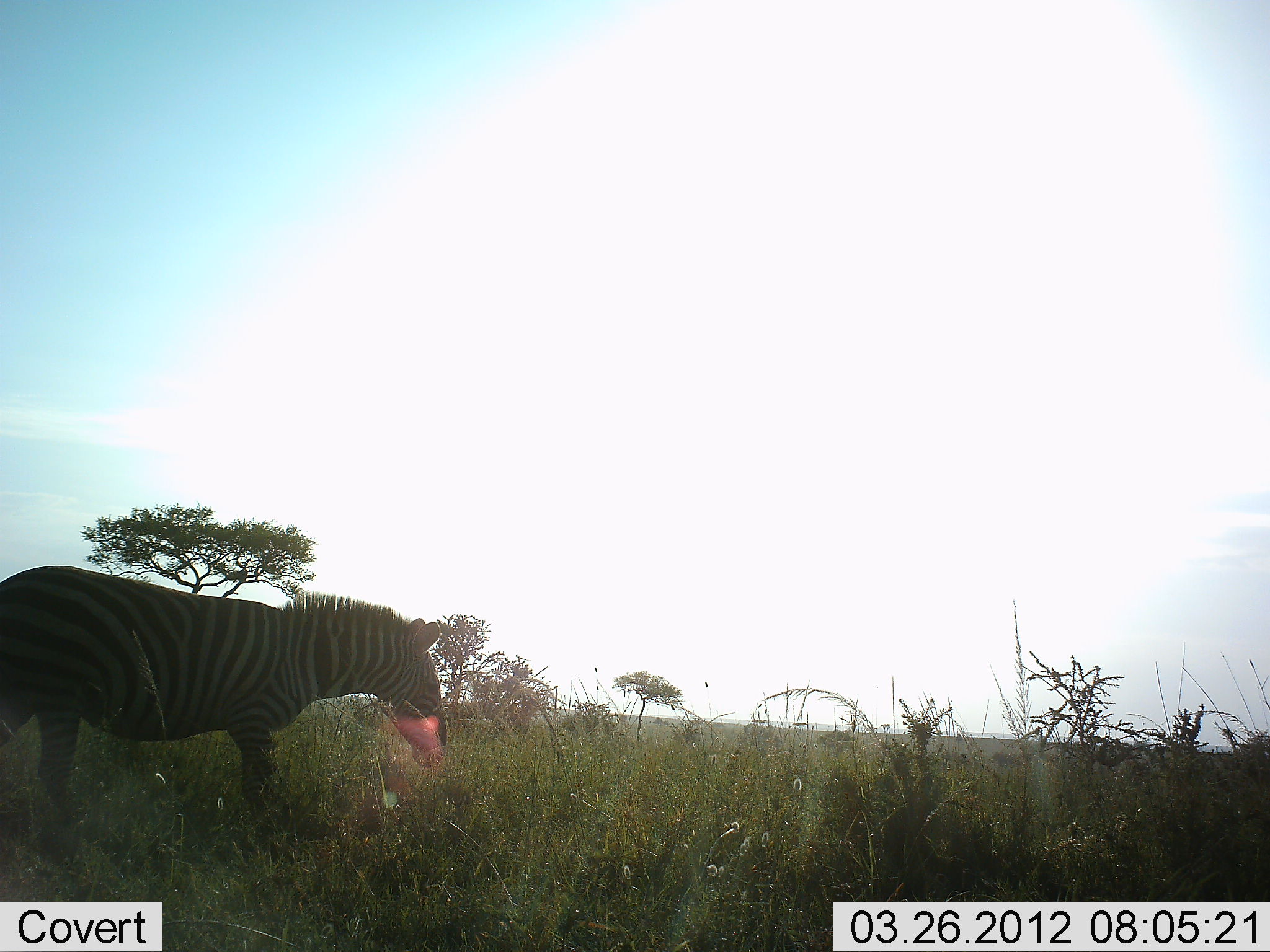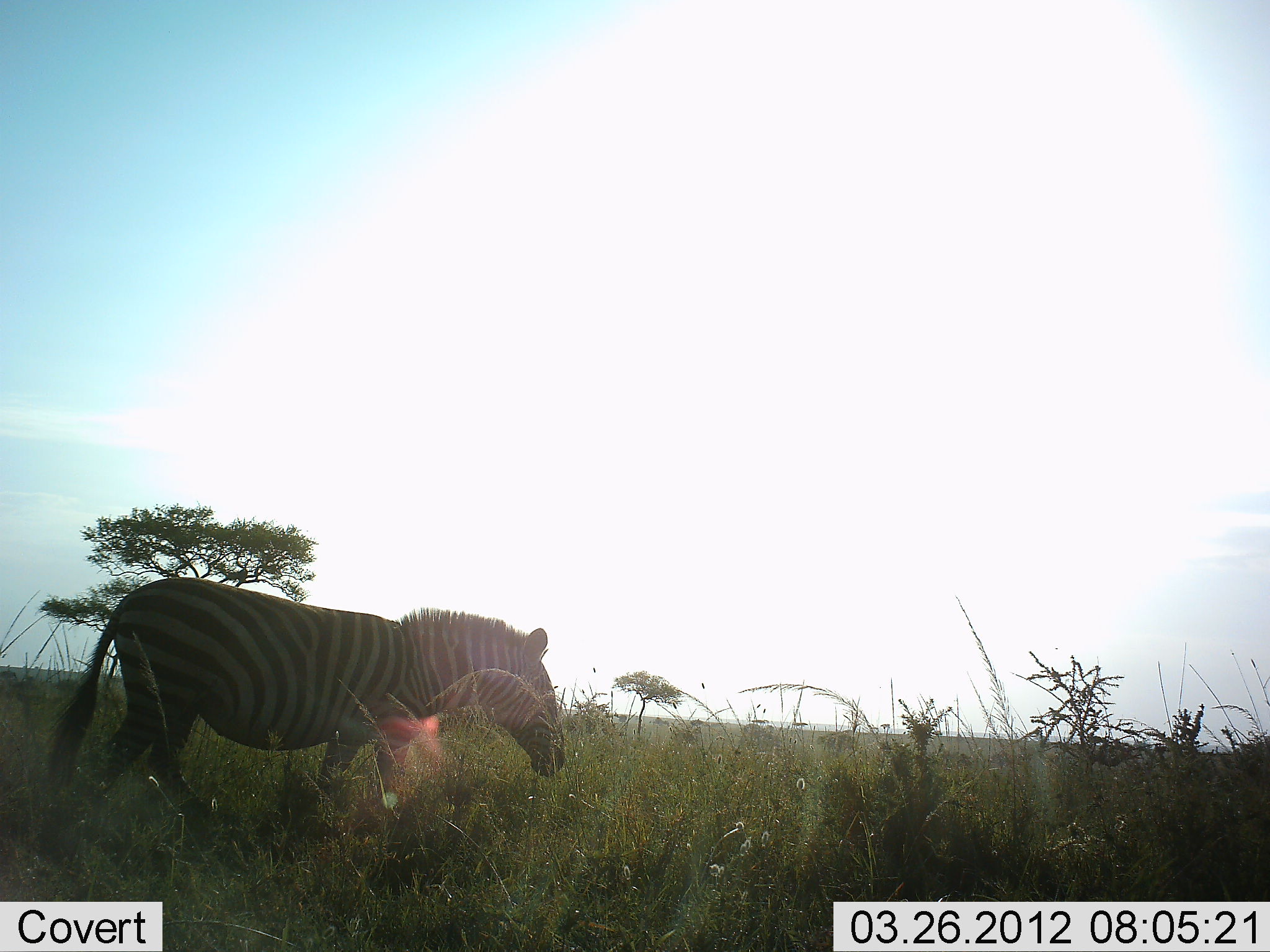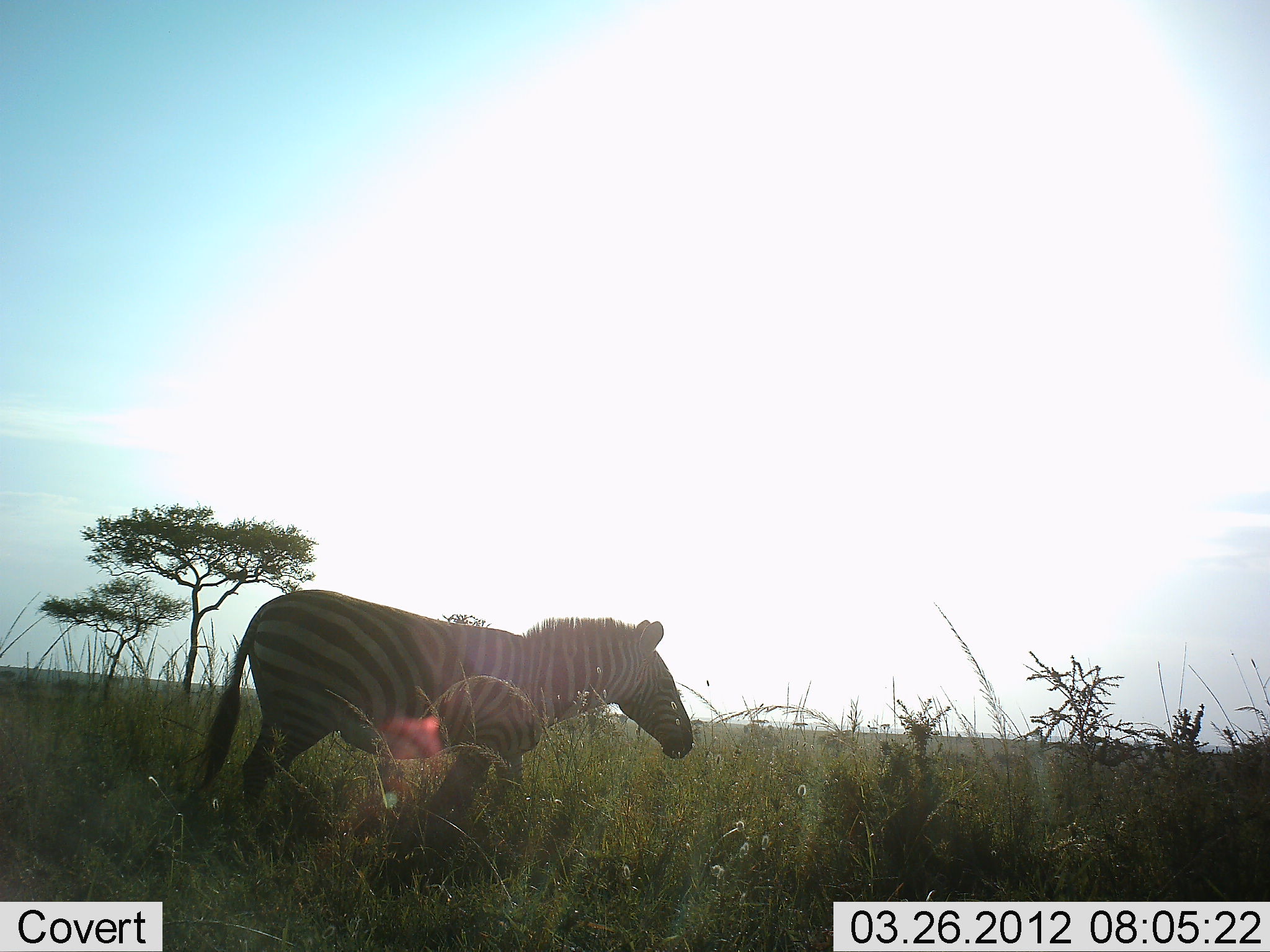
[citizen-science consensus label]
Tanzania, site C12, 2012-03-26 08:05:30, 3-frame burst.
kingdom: Animalia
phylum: Chordata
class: Mammalia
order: Perissodactyla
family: Equidae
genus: Equus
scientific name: Equus quagga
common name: plains zebra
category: zebra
Zebra (plains zebra) (Equus quagga), count 1. Behavior (volunteer vote fractions): standing 3%, resting 0%, moving 97%, interacting 0%. Young present (vote fraction): 0%. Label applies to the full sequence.